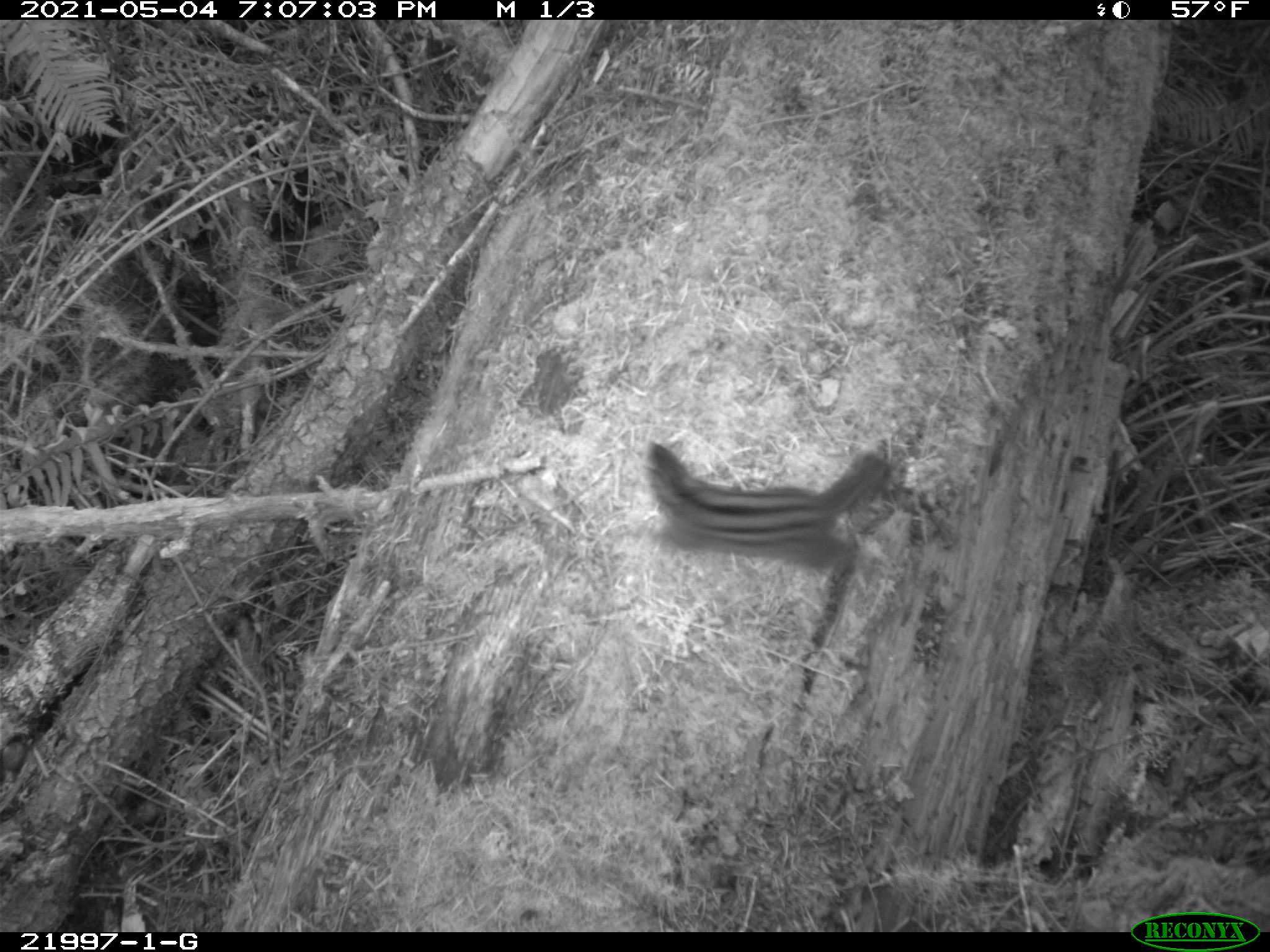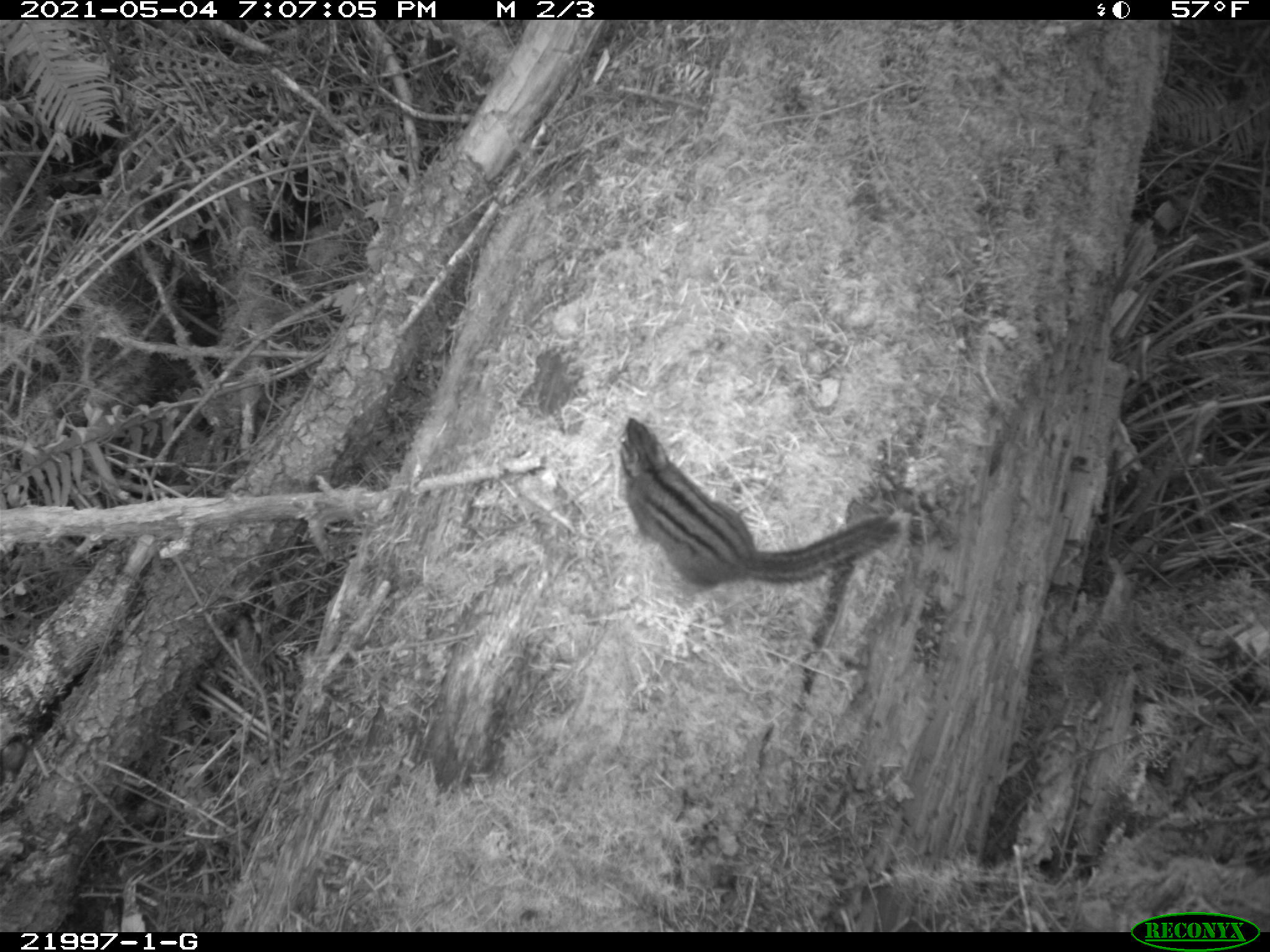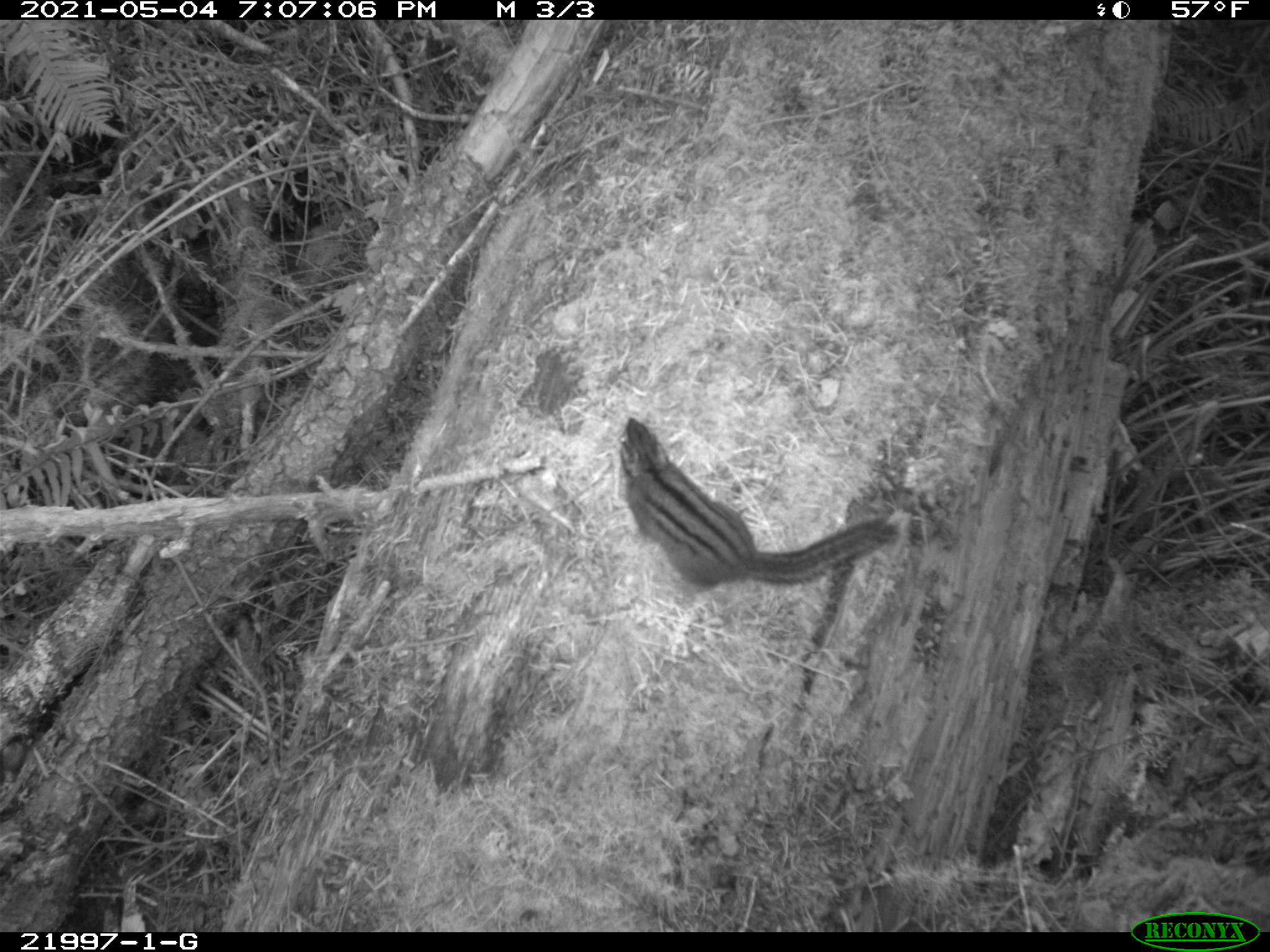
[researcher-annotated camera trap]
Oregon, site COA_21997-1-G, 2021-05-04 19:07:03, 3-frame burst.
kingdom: Animalia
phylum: Chordata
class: Mammalia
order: Rodentia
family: Sciuridae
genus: Neotamias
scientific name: Neotamias townsendii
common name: townsend's chipmunk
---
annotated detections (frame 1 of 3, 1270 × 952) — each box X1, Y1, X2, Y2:
townsend's chipmunk: 613, 412, 928, 586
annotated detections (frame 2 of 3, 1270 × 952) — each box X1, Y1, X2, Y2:
townsend's chipmunk: 598, 390, 918, 625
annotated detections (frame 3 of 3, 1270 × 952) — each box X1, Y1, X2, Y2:
townsend's chipmunk: 593, 392, 912, 616